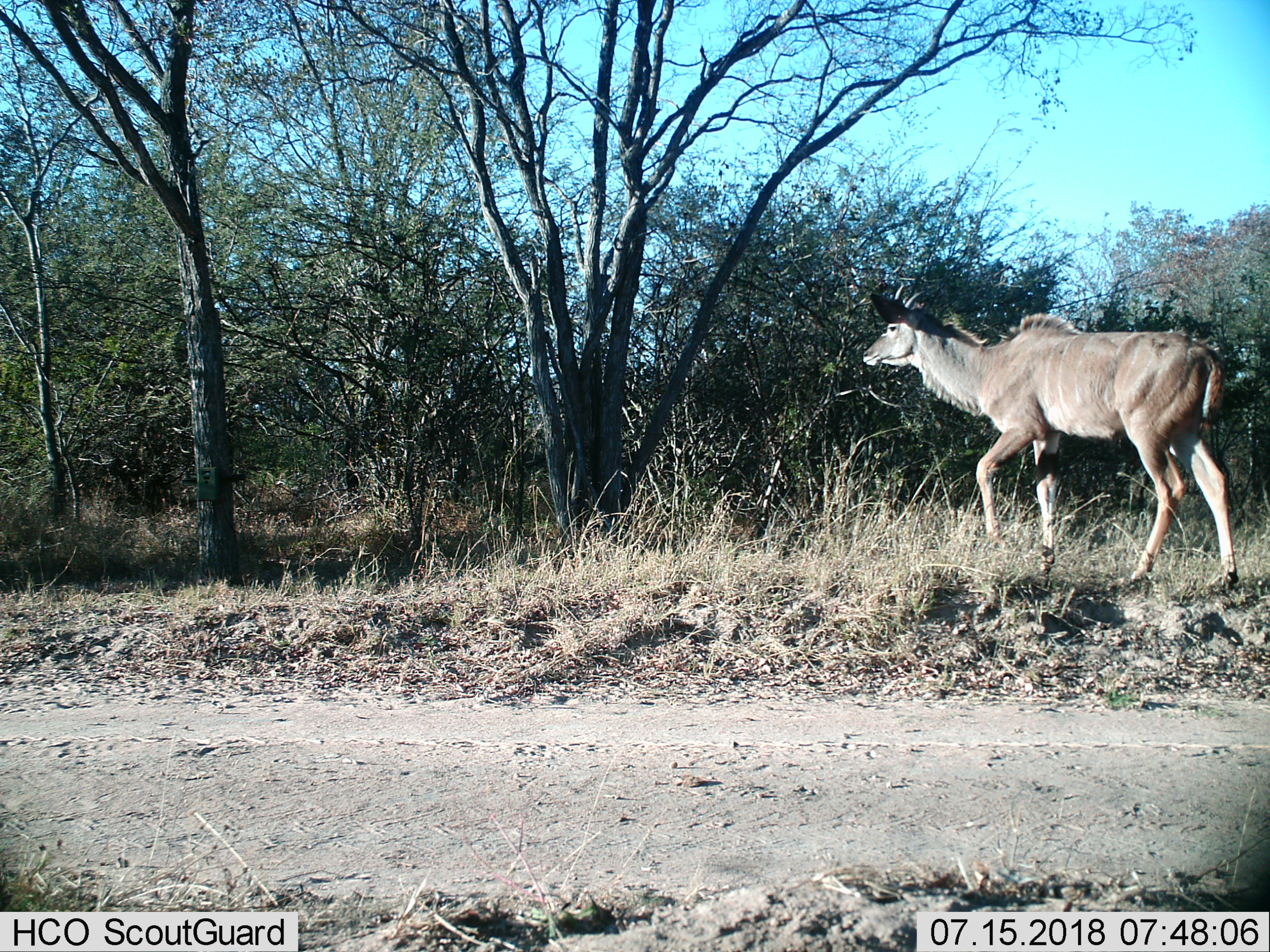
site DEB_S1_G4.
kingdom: Animalia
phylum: Chordata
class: Mammalia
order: Artiodactyla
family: Bovidae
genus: Tragelaphus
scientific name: Tragelaphus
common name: kudu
Kudu (Tragelaphus), count 1. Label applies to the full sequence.